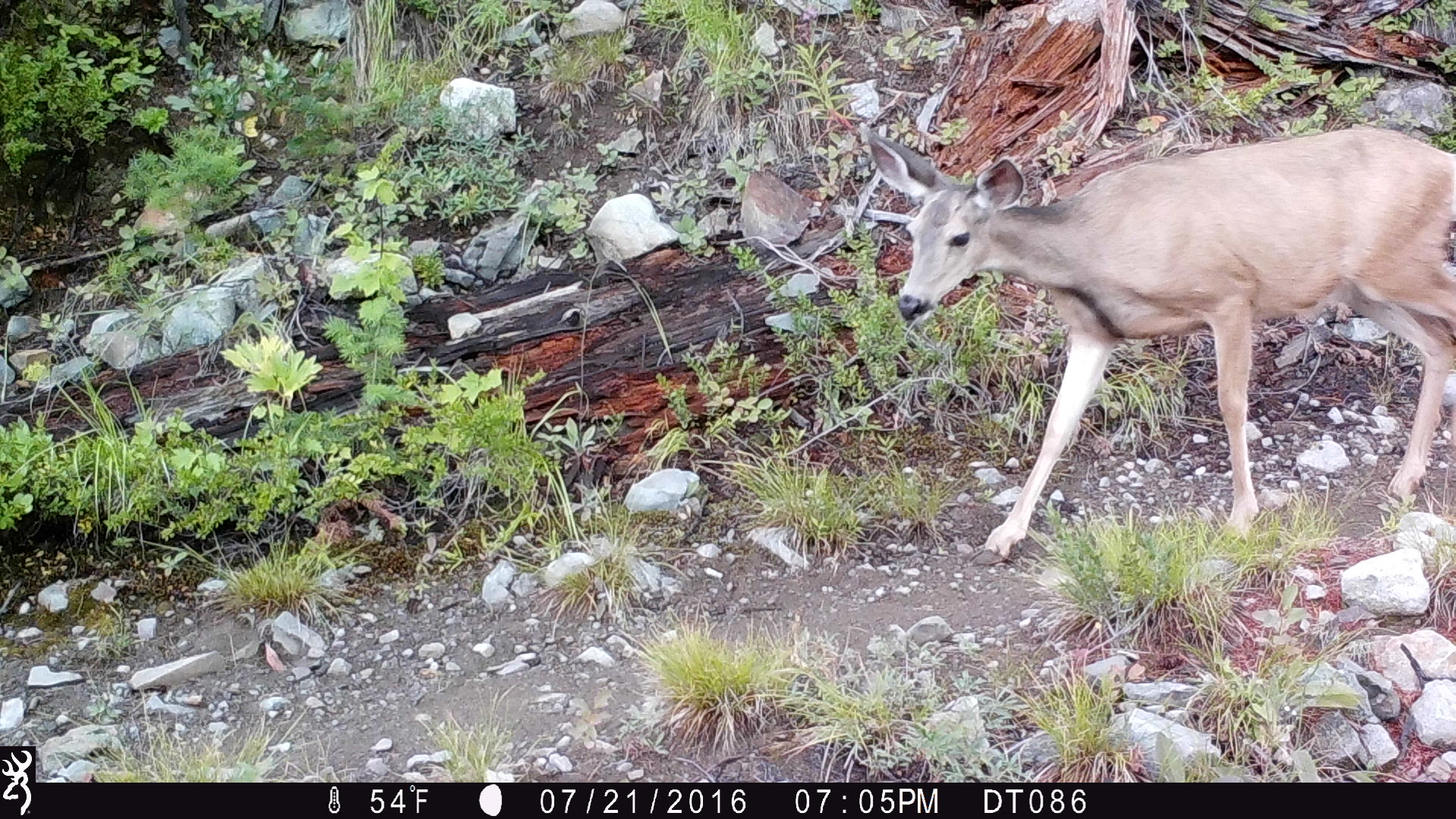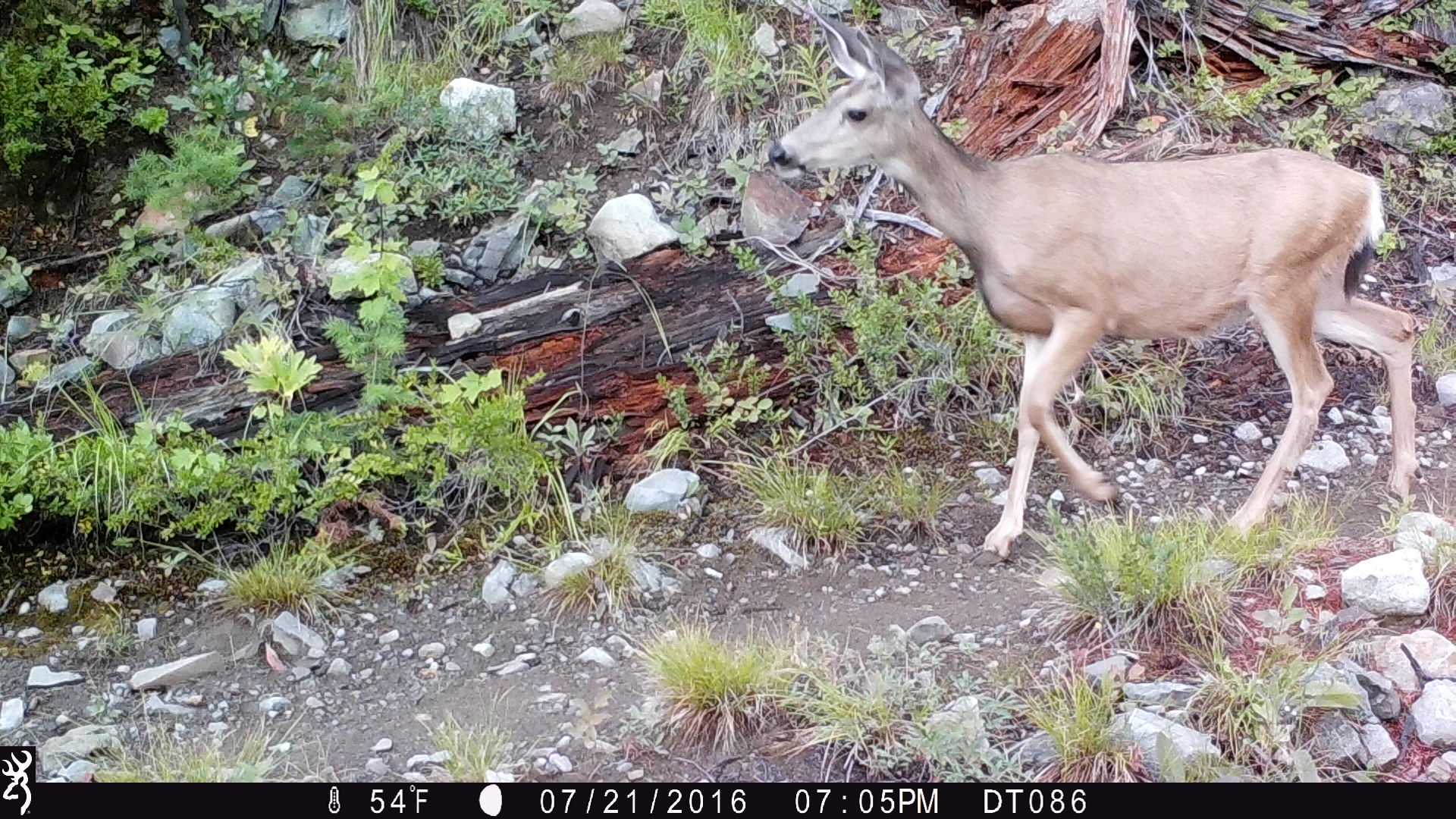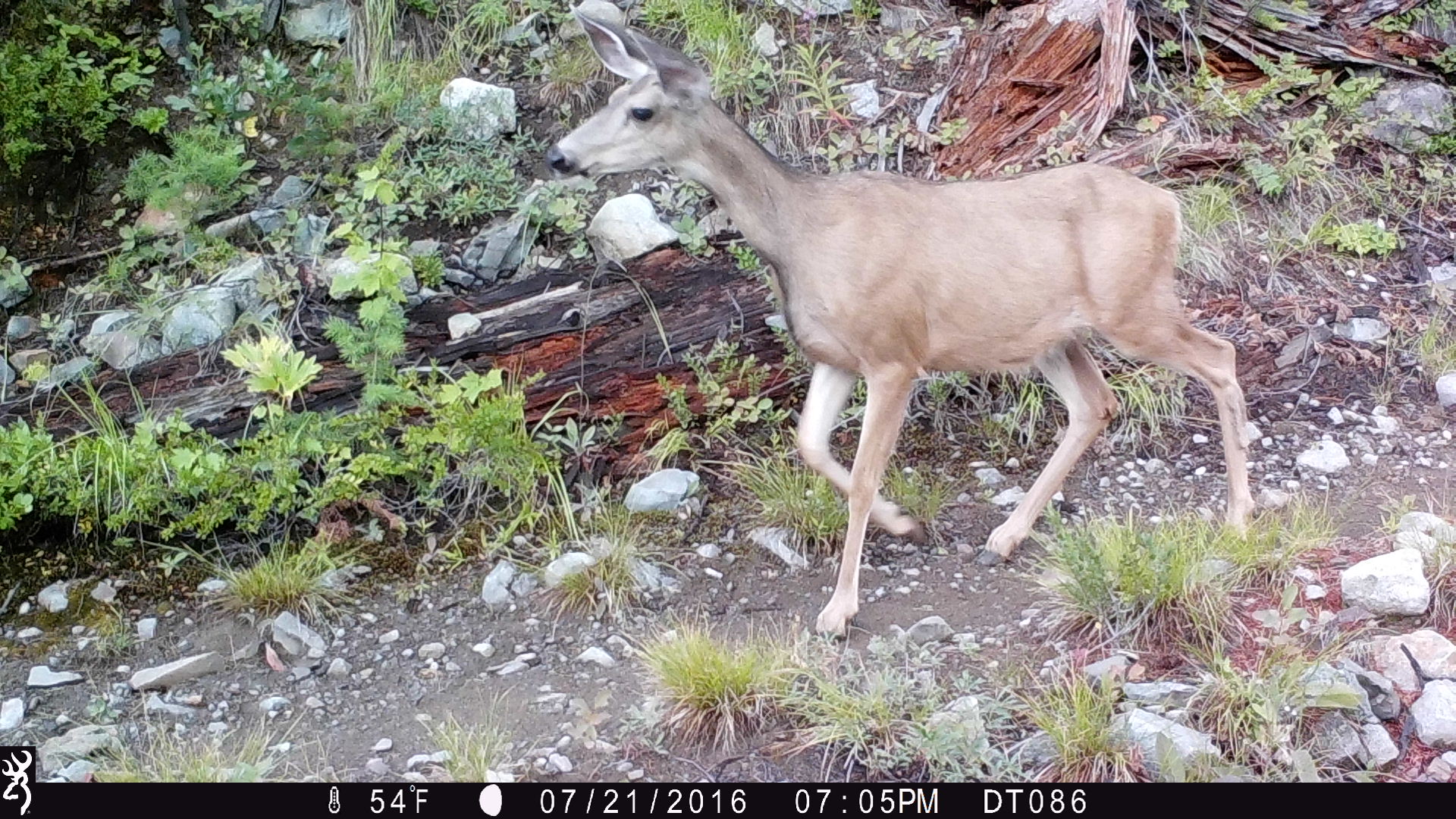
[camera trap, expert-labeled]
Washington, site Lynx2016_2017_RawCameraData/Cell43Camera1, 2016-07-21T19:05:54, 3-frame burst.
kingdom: Animalia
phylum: Chordata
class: Mammalia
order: Artiodactyla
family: Cervidae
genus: Odocoileus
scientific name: Odocoileus hemionus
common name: mule deer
Odocoileus hemionus (mule deer). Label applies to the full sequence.